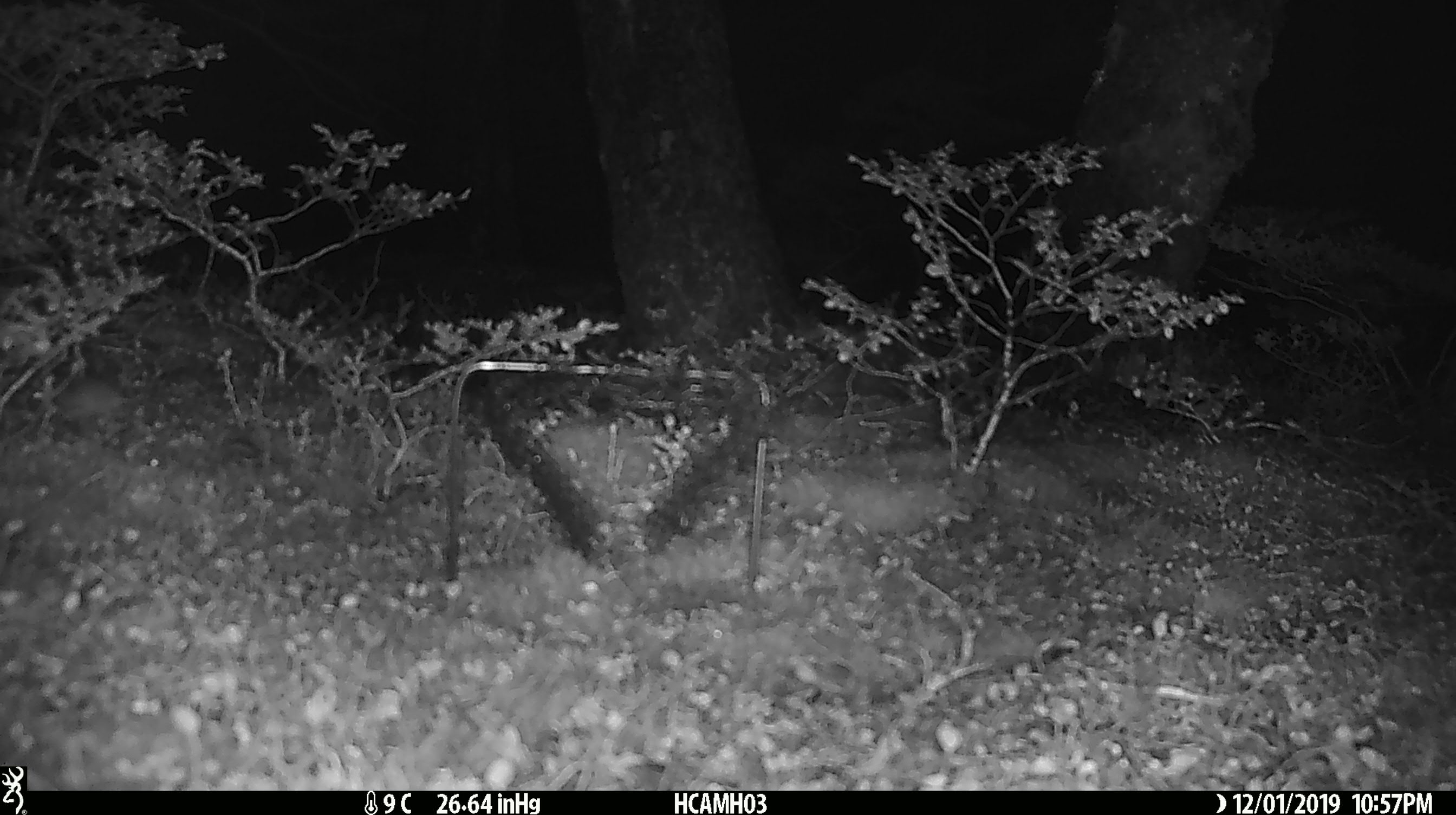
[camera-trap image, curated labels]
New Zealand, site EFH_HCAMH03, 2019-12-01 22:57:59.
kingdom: Animalia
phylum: Chordata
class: Mammalia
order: Rodentia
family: Muridae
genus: Mus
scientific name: Mus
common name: mouse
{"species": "mouse (Mus)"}